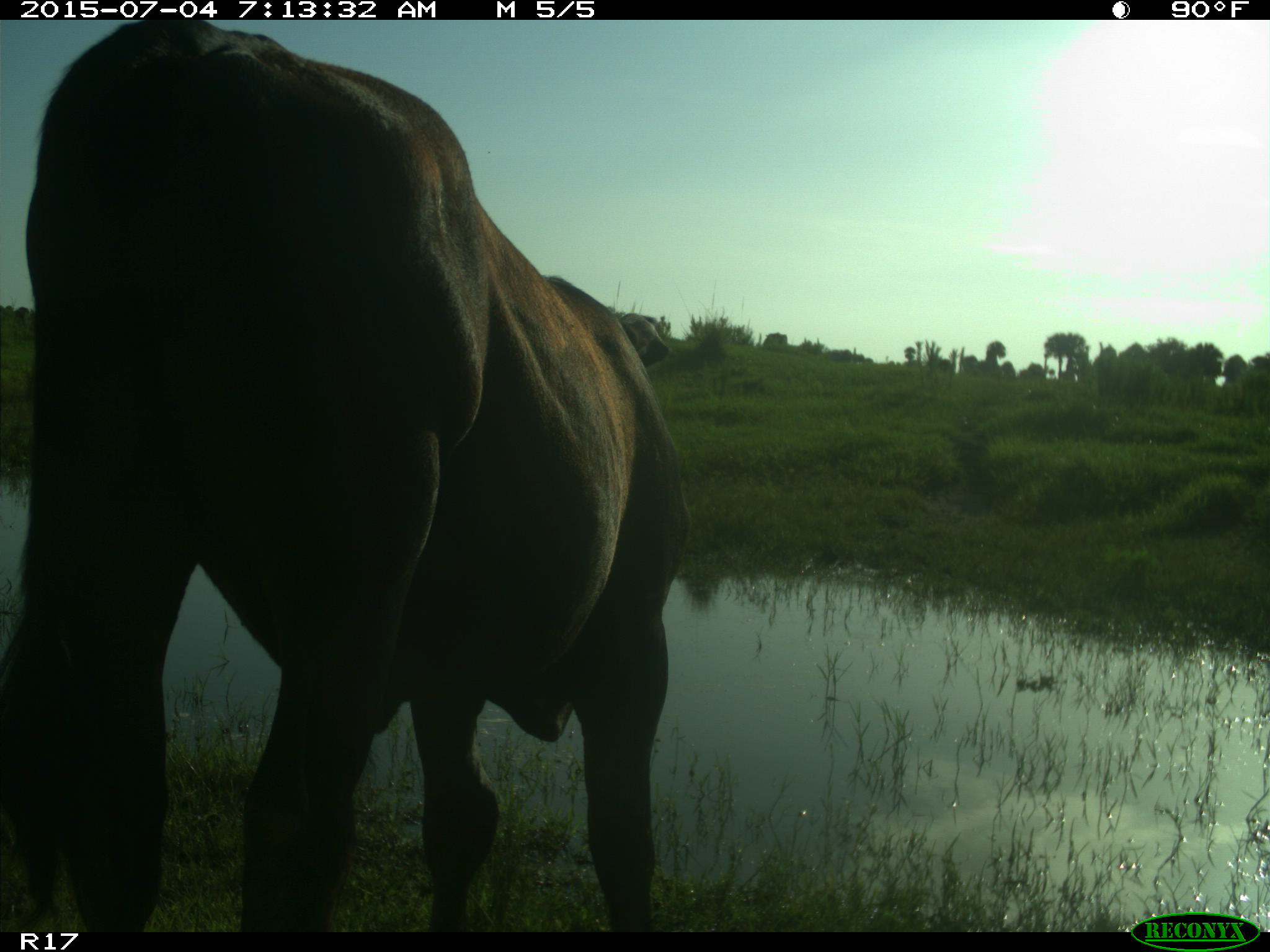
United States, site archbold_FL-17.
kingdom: Animalia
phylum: Chordata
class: Mammalia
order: Artiodactyla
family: Bovidae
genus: Bos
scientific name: Bos taurus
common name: domestic cow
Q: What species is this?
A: Bos taurus (domestic cow).